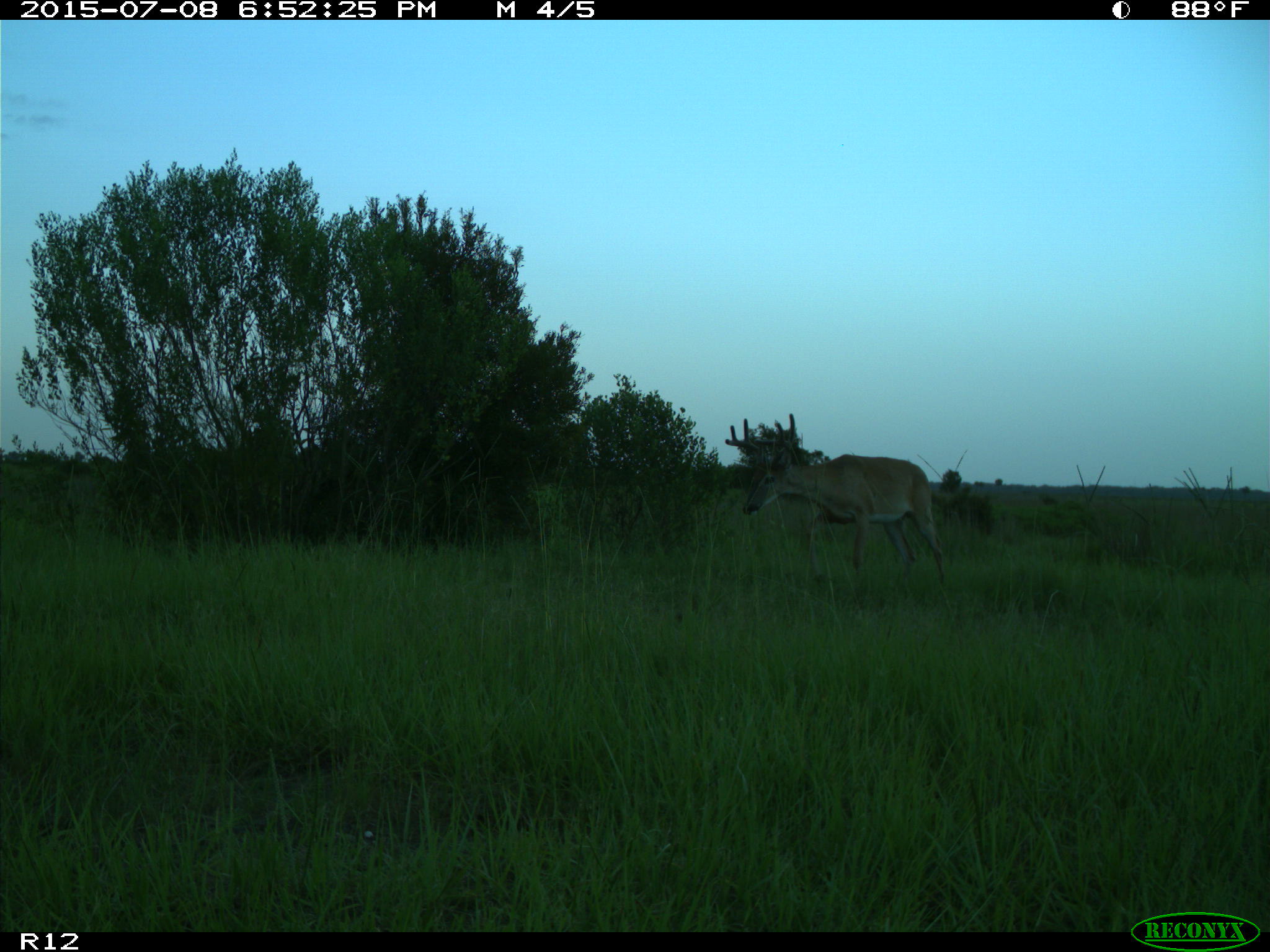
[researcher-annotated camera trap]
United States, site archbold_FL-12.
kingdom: Animalia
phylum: Chordata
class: Mammalia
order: Artiodactyla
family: Cervidae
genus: Odocoileus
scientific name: Odocoileus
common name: deer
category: unidentified deer